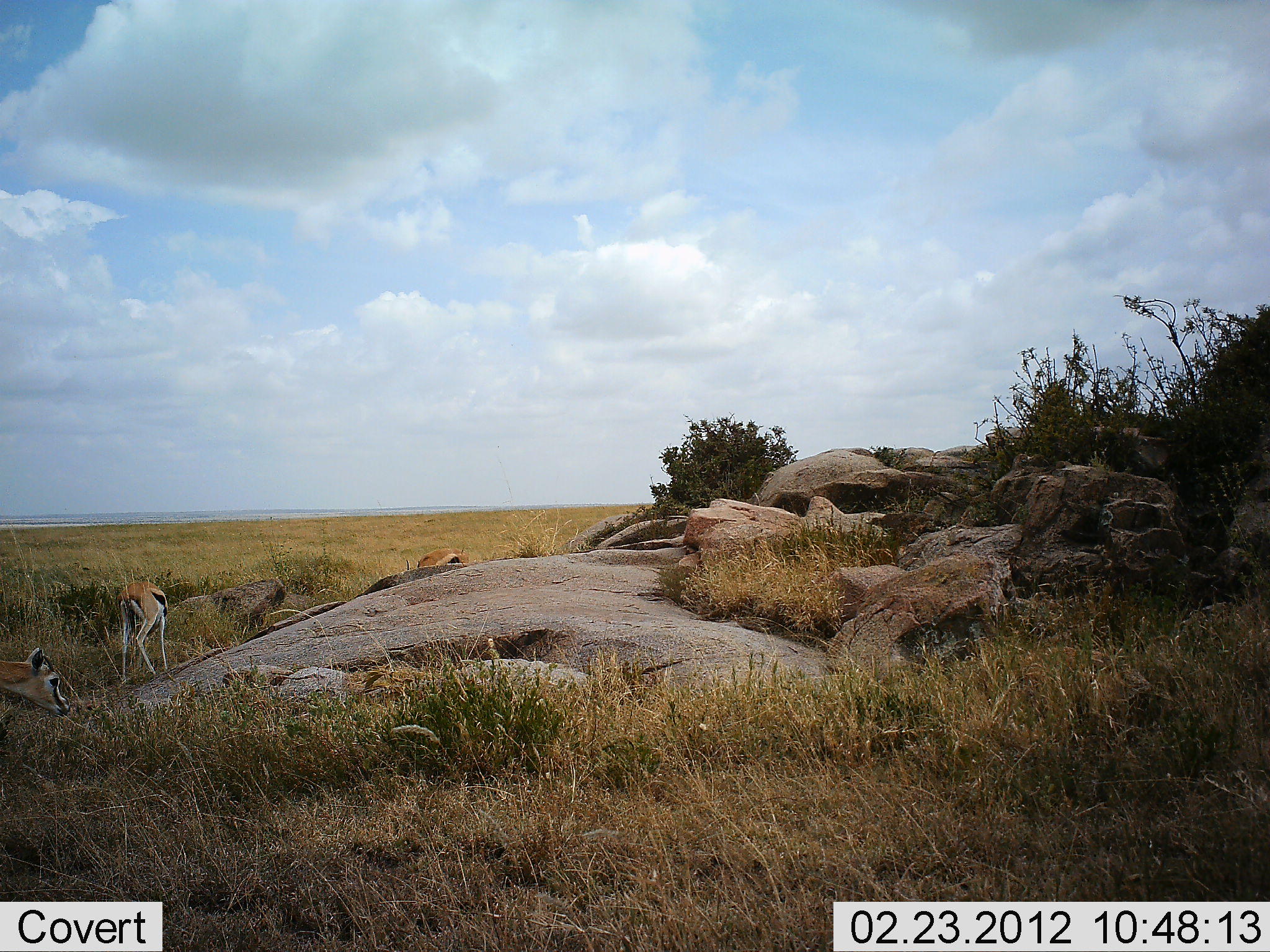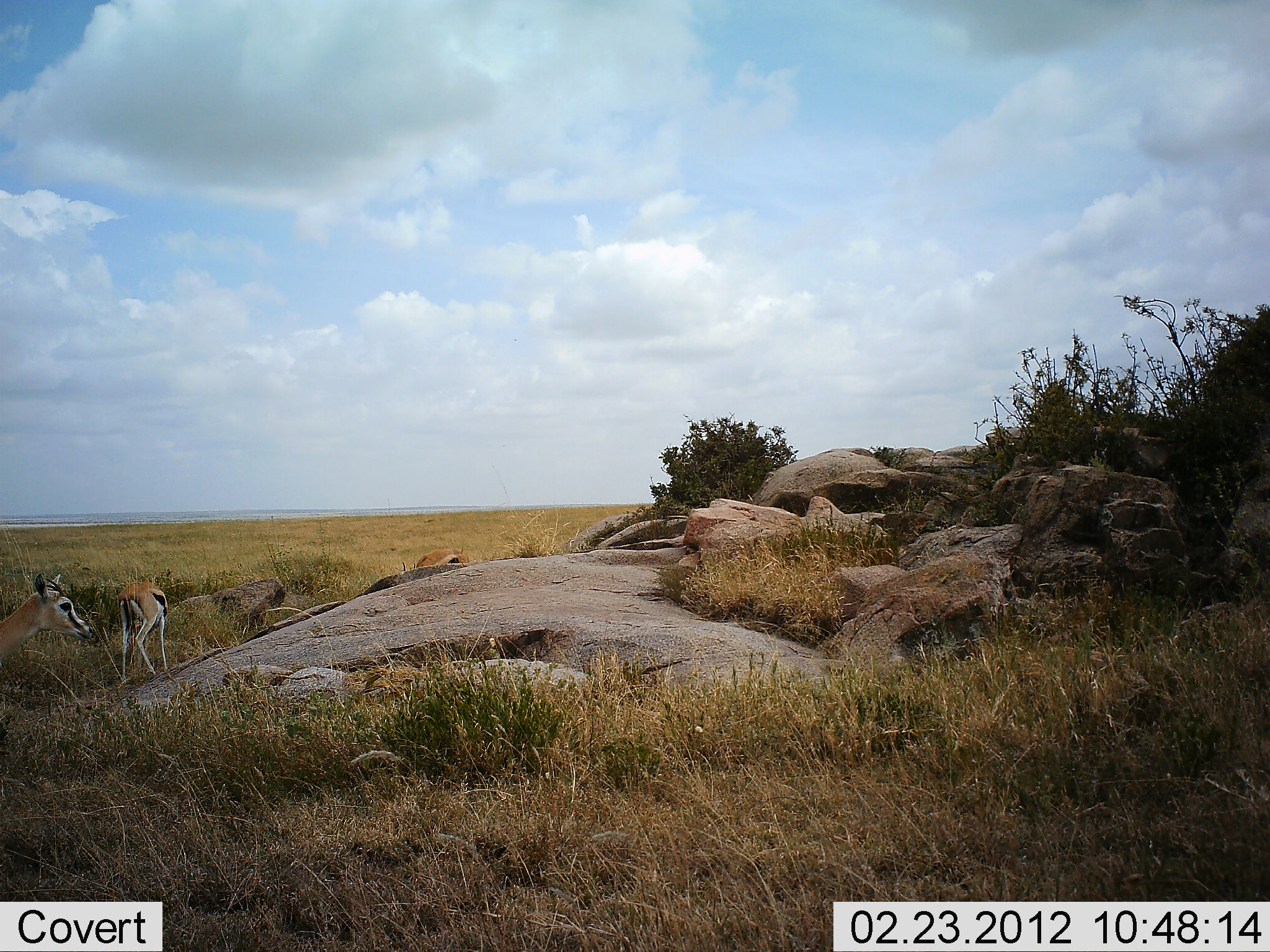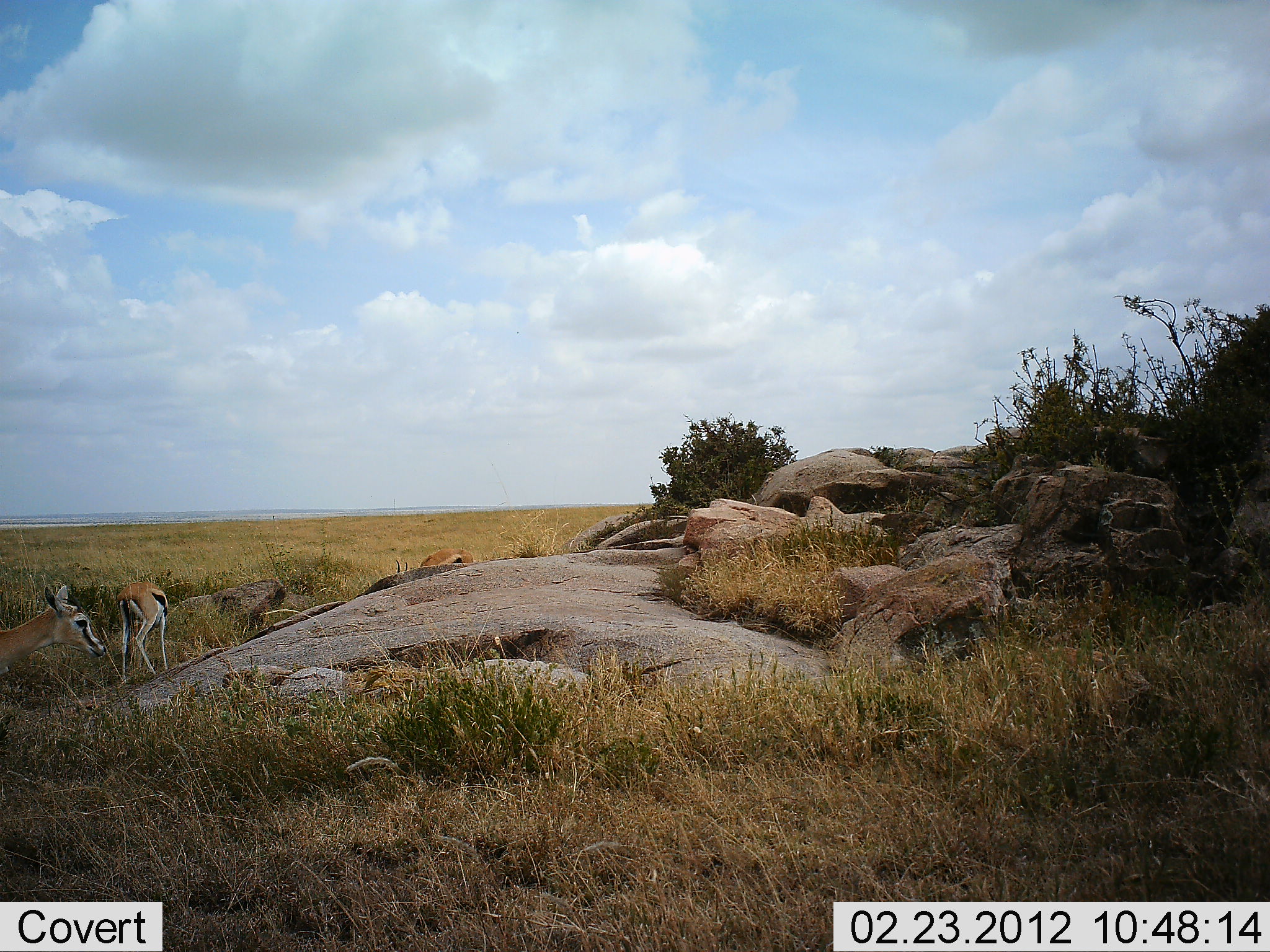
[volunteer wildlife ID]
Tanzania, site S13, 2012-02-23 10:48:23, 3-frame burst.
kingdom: Animalia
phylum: Chordata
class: Mammalia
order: Artiodactyla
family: Bovidae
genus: Eudorcas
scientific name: Eudorcas thomsonii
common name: thomson's gazelle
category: gazellethomsons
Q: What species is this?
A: Gazellethomsons (thomson's gazelle) (Eudorcas thomsonii).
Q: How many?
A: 3.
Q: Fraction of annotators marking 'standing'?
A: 71%.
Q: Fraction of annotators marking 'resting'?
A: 0%.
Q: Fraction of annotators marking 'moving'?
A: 29%.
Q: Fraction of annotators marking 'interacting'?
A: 0%.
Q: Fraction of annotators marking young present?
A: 5%.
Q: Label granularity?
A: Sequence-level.